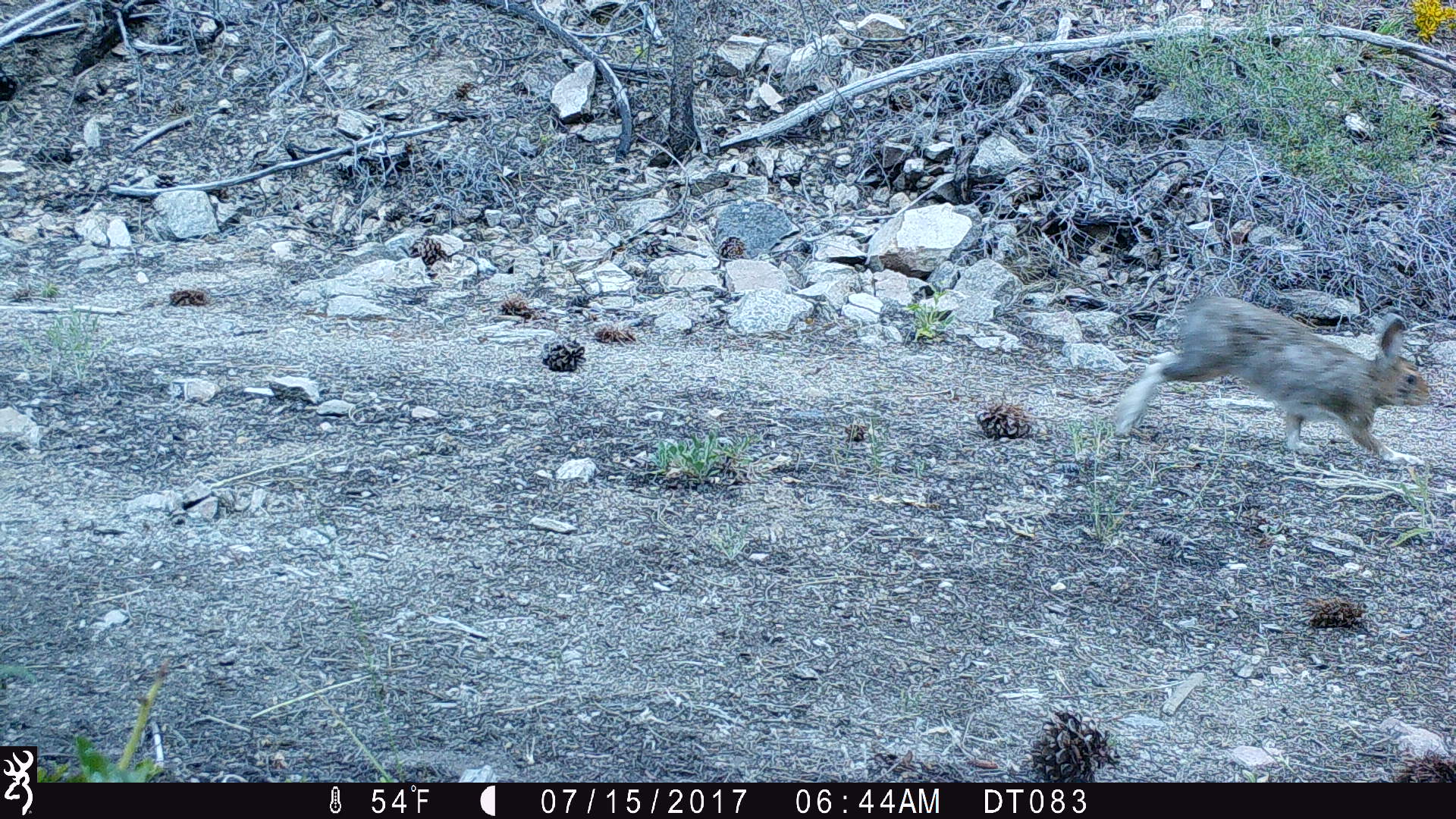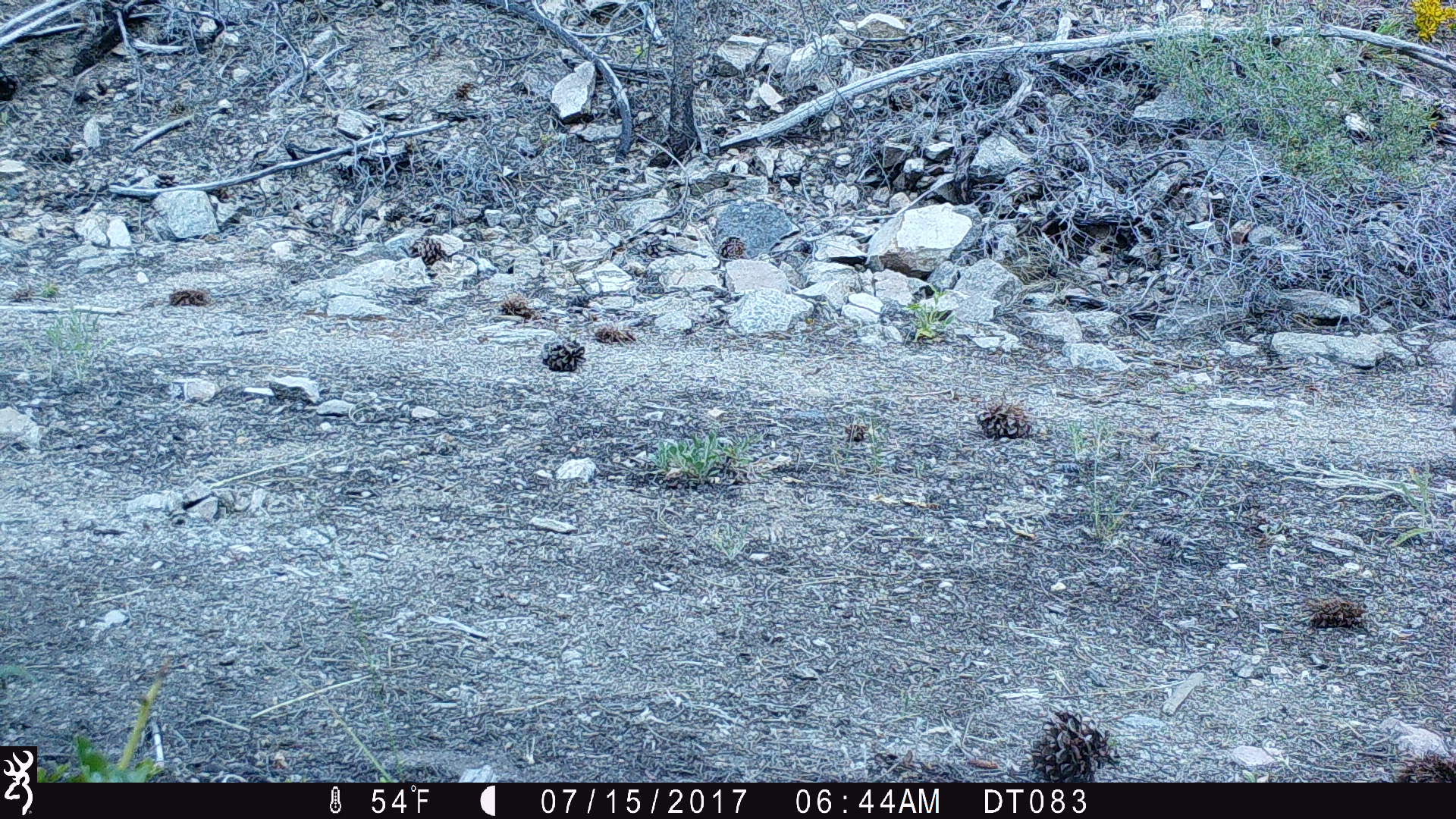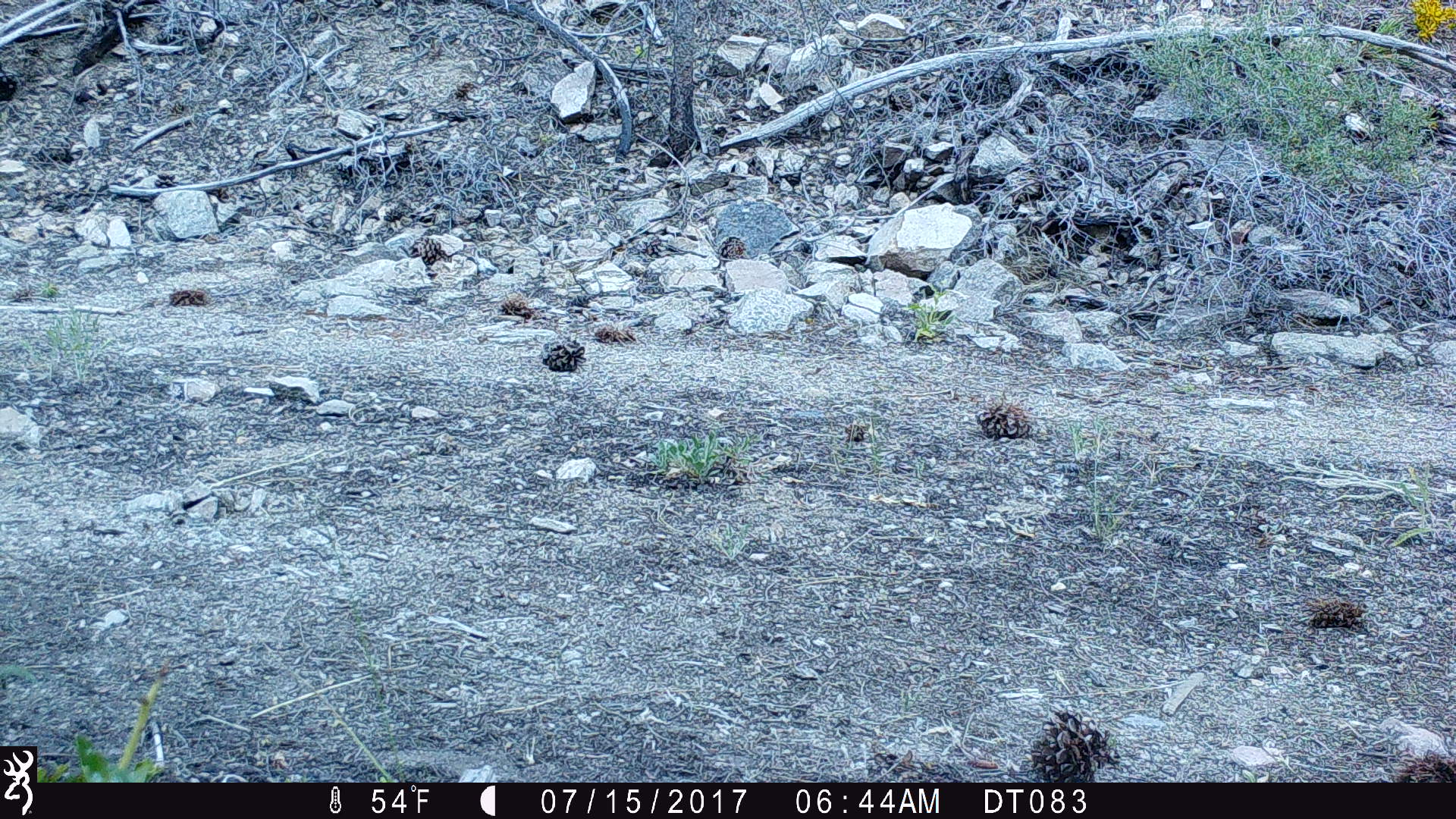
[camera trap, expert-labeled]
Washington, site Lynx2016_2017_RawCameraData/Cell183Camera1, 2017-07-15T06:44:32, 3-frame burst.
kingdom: Animalia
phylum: Chordata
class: Mammalia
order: Lagomorpha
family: Leporidae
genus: Lepus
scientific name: Lepus americanus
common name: snowshoe hare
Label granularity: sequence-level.